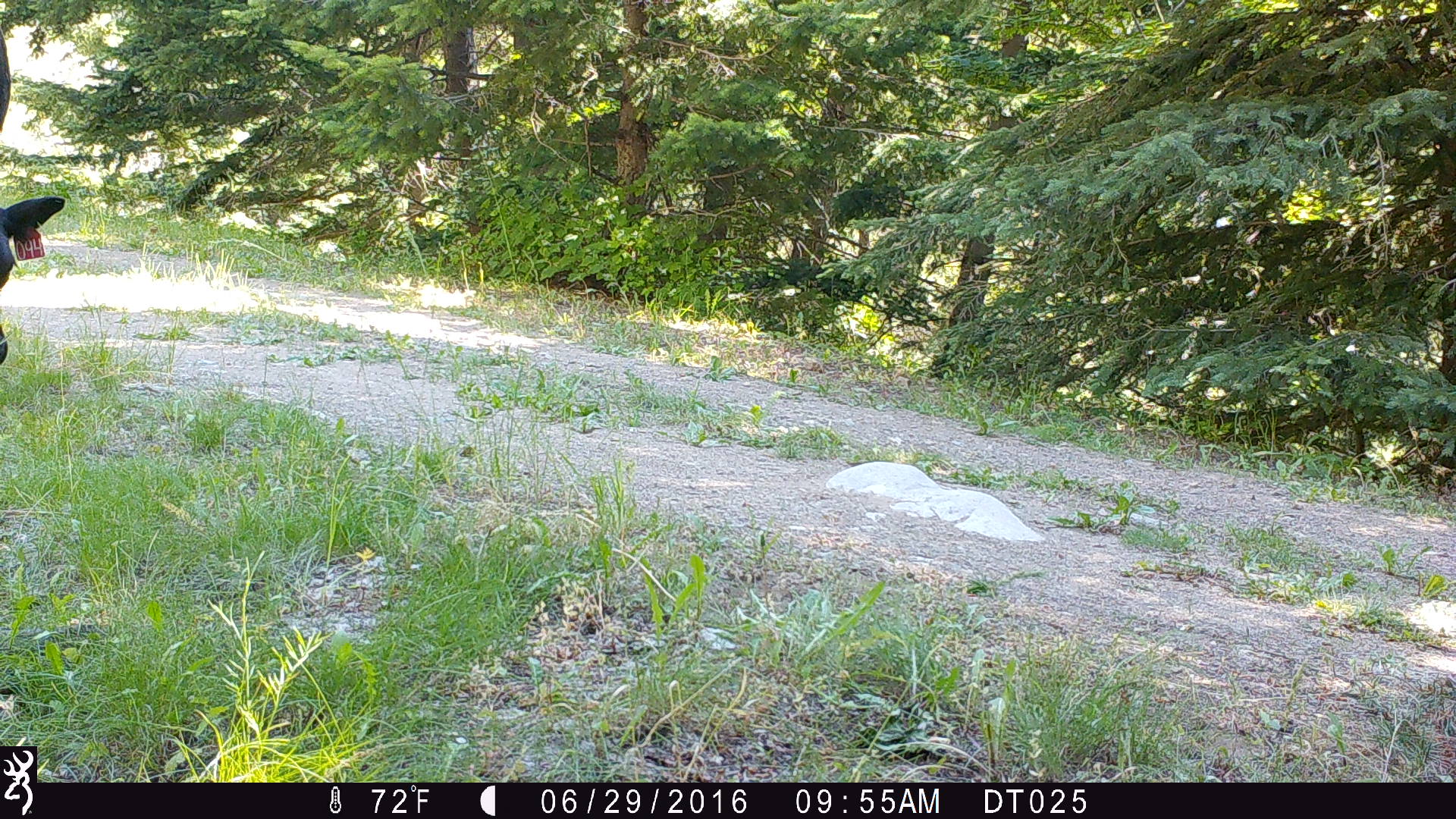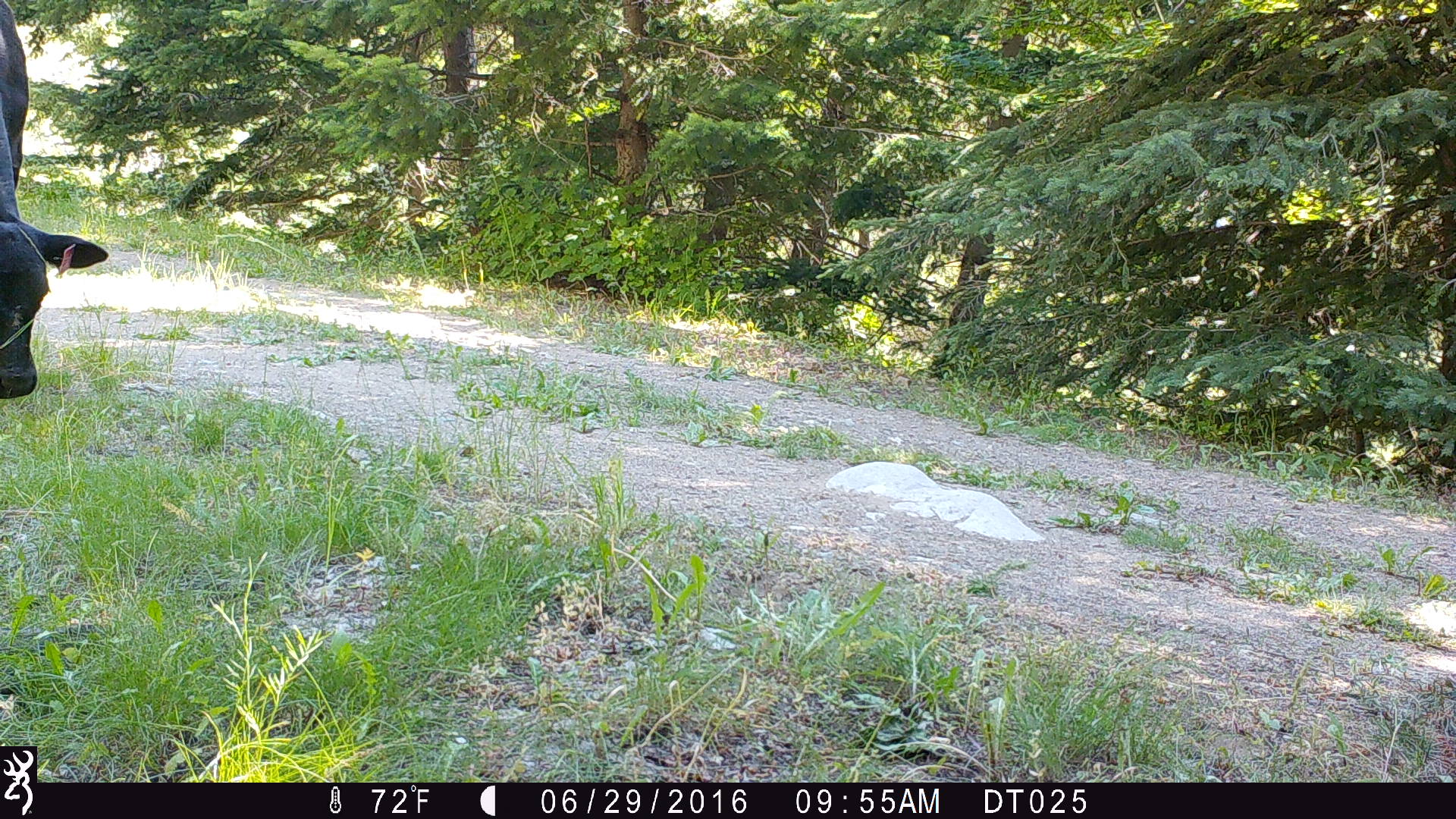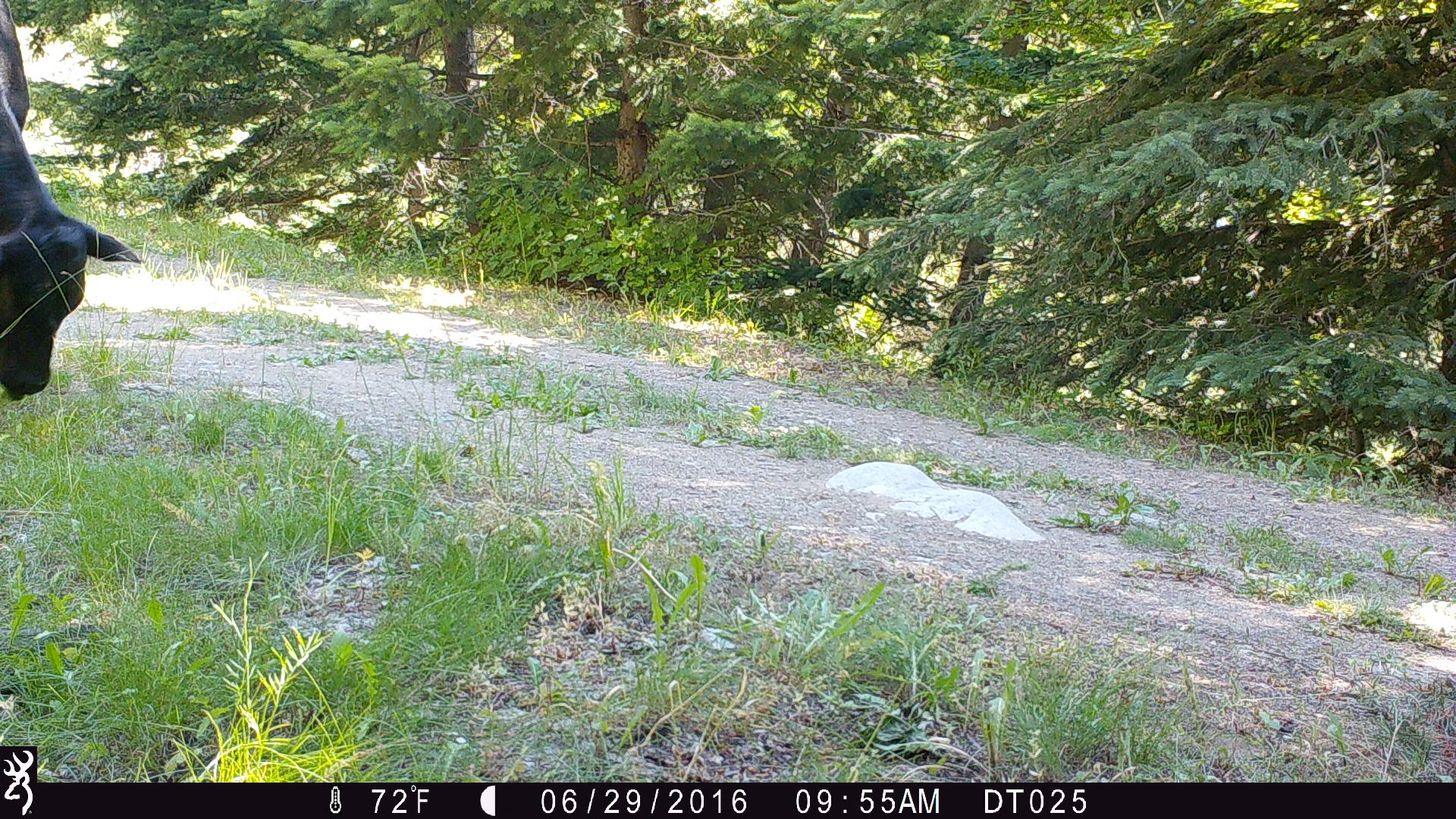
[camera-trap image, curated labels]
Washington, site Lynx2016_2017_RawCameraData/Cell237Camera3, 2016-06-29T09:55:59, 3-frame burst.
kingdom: Animalia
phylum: Chordata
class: Mammalia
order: Artiodactyla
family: Bovidae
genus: Bos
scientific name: Bos taurus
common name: domestic cattle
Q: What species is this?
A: Domestic cattle (Bos taurus).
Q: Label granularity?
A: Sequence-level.